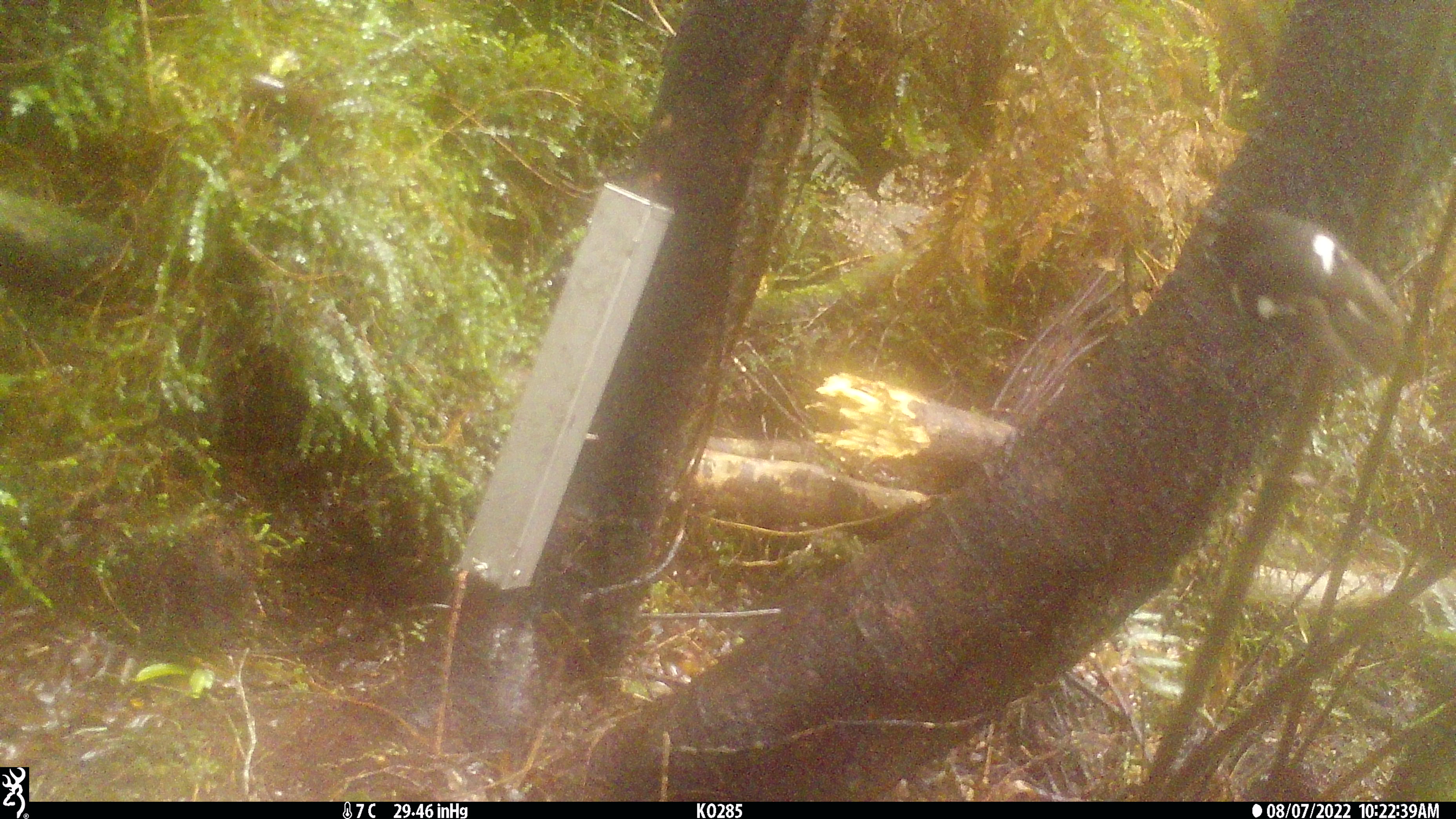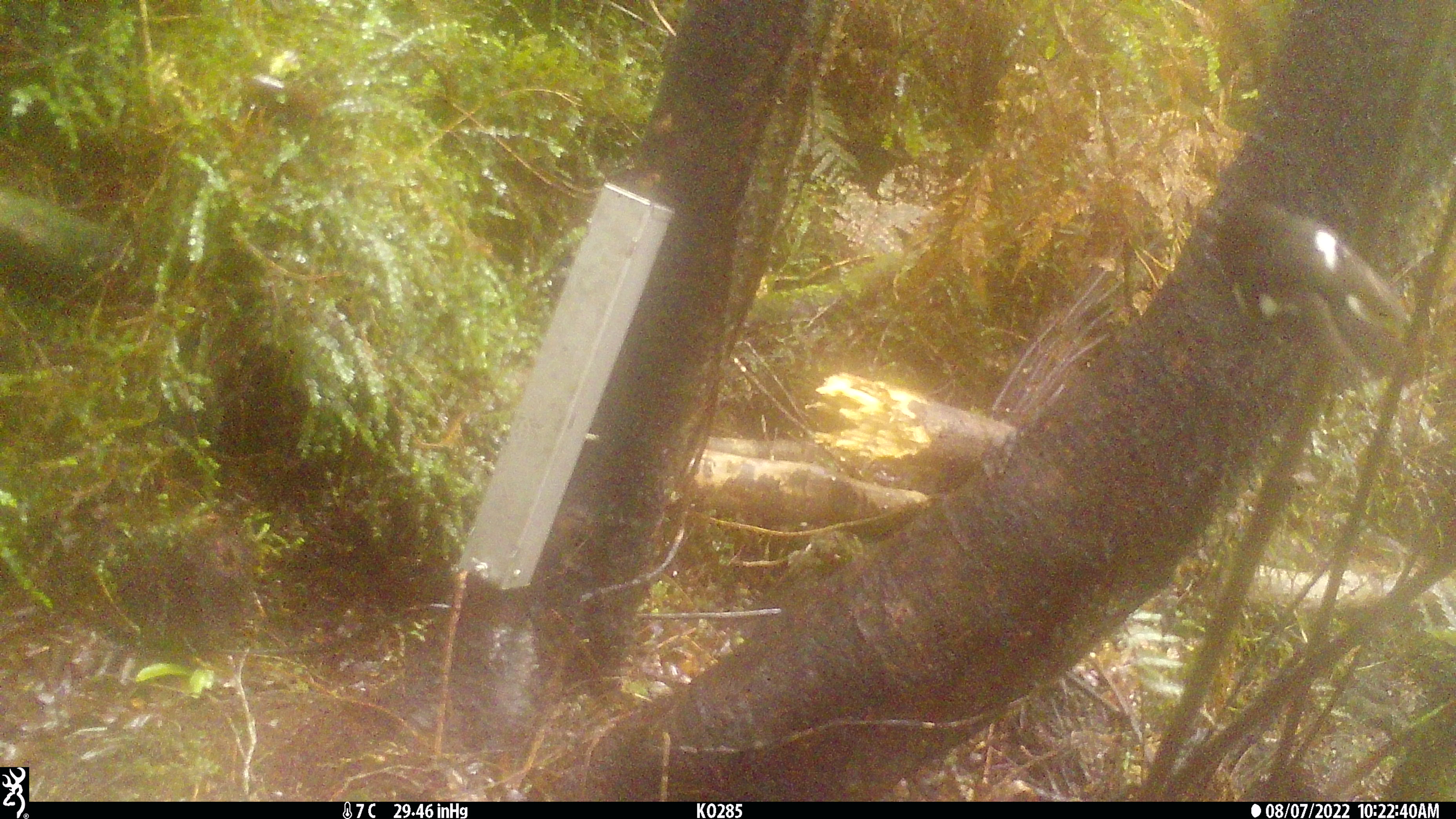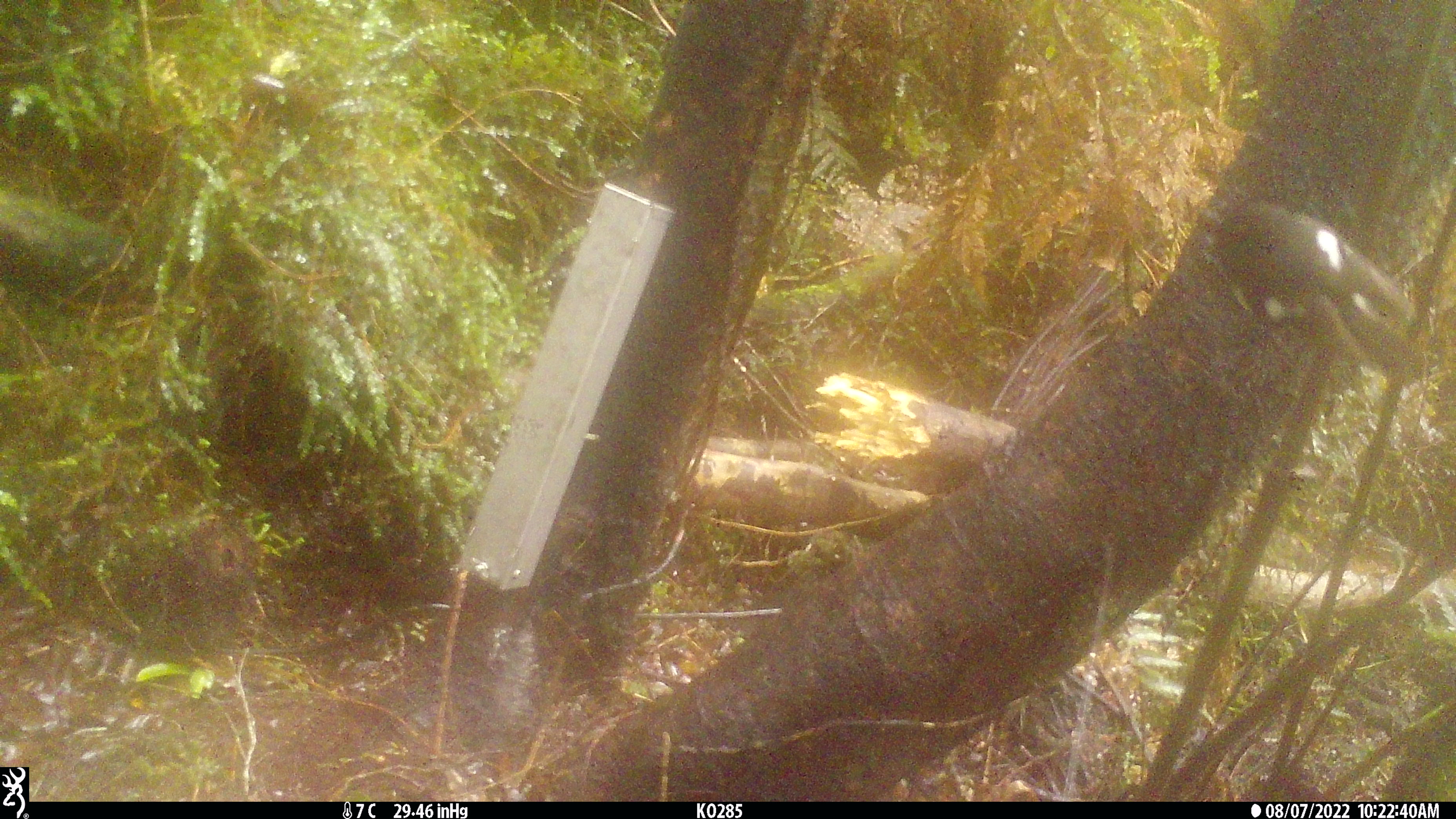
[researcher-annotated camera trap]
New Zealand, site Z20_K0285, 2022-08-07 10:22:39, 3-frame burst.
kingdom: Animalia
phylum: Chordata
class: Aves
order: Passeriformes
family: Petroicidae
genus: Petroica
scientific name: Petroica macrocephala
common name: tomtit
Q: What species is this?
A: Tomtit (Petroica macrocephala).